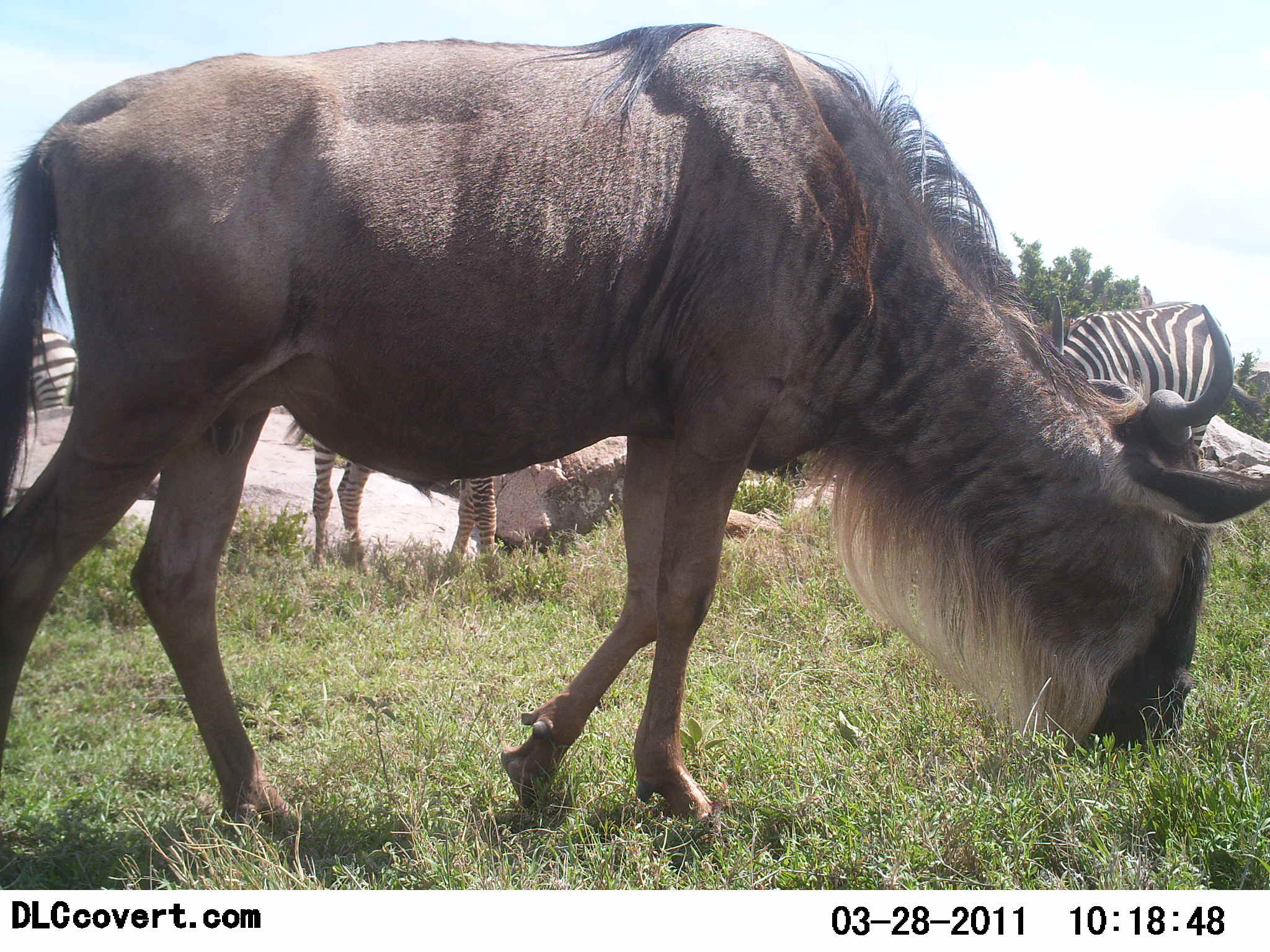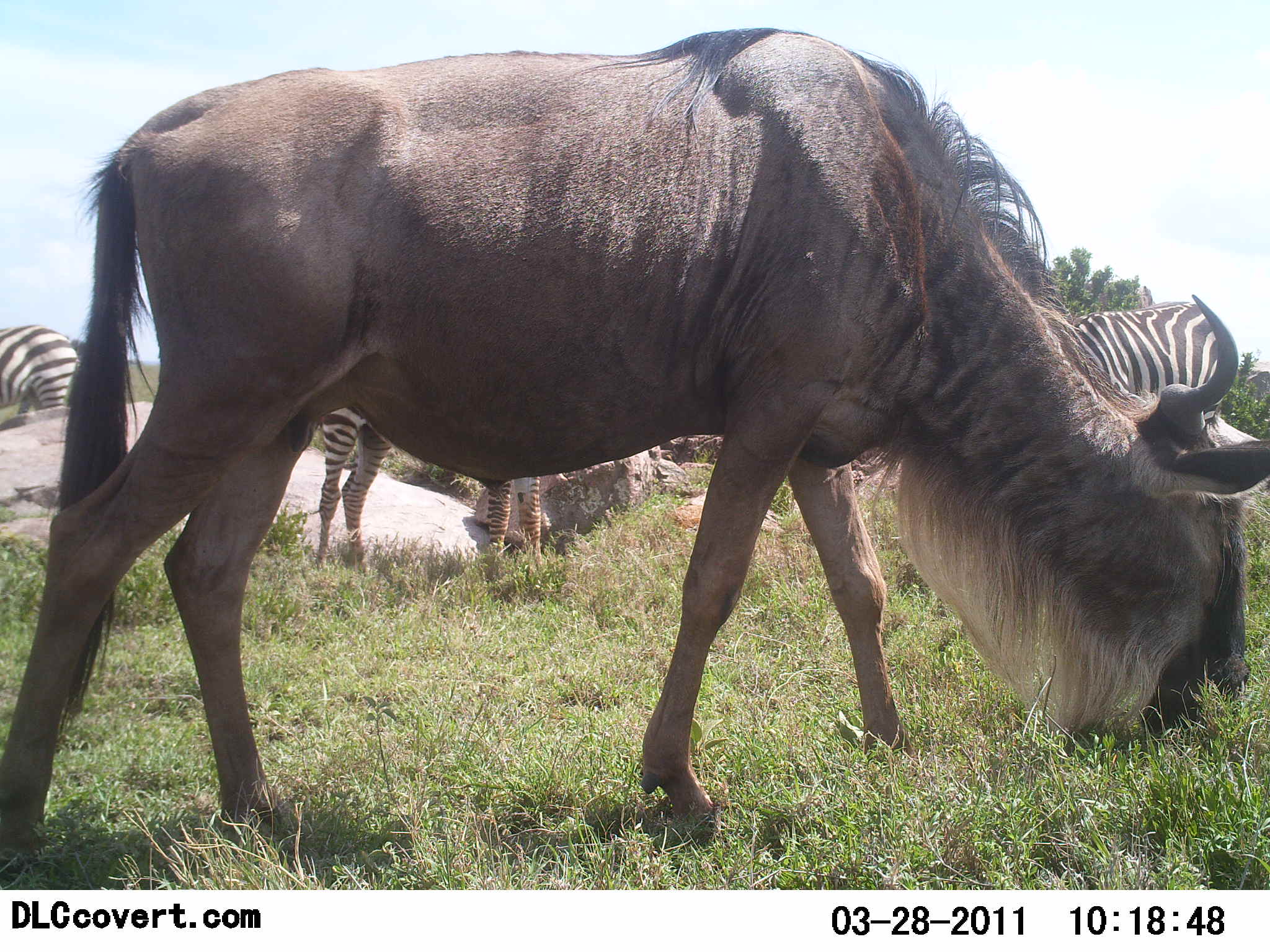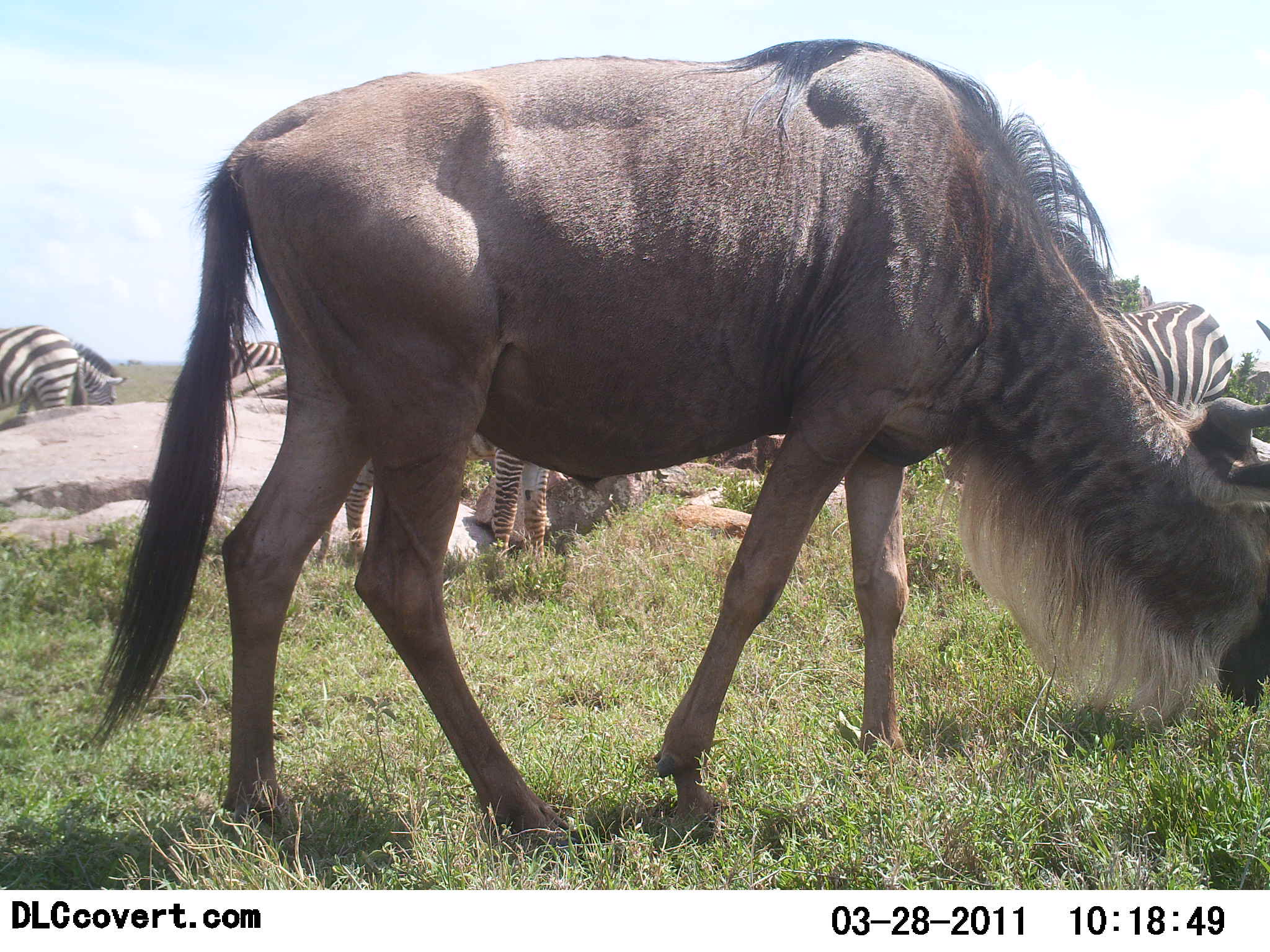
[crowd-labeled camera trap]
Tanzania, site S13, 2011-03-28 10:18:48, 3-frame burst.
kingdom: Animalia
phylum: Chordata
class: Mammalia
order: Artiodactyla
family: Bovidae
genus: Connochaetes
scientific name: Connochaetes taurinus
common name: blue wildebeest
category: wildebeest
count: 1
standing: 20%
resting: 0%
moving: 13%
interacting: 0%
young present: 0%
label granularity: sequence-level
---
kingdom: Animalia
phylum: Chordata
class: Mammalia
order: Perissodactyla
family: Equidae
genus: Equus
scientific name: Equus quagga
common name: plains zebra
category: zebra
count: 3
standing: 62%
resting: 0%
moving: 8%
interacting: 0%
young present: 0%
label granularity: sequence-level